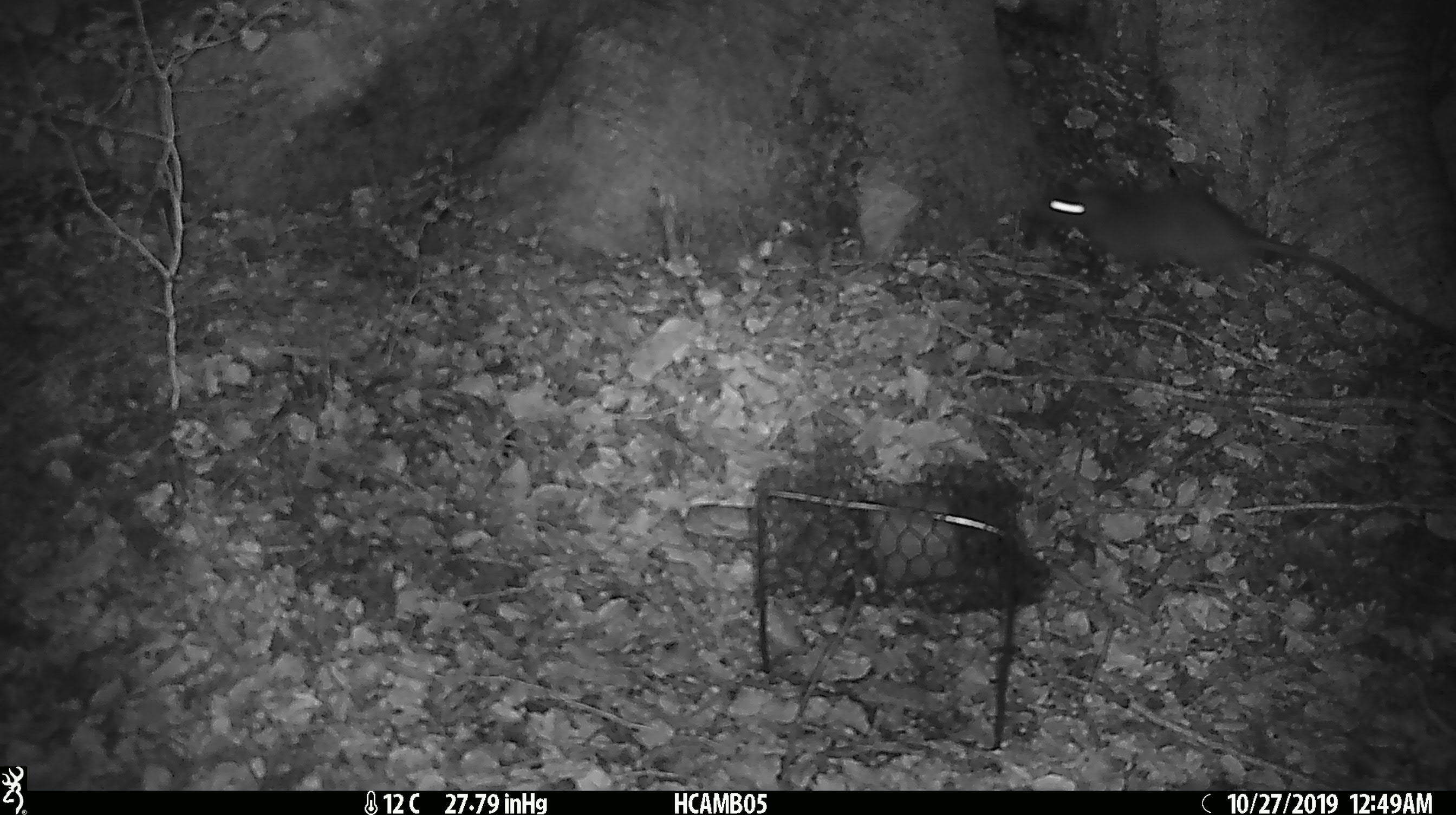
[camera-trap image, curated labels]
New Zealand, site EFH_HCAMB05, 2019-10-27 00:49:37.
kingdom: Animalia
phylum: Chordata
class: Mammalia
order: Rodentia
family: Muridae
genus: Rattus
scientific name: Rattus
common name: rat